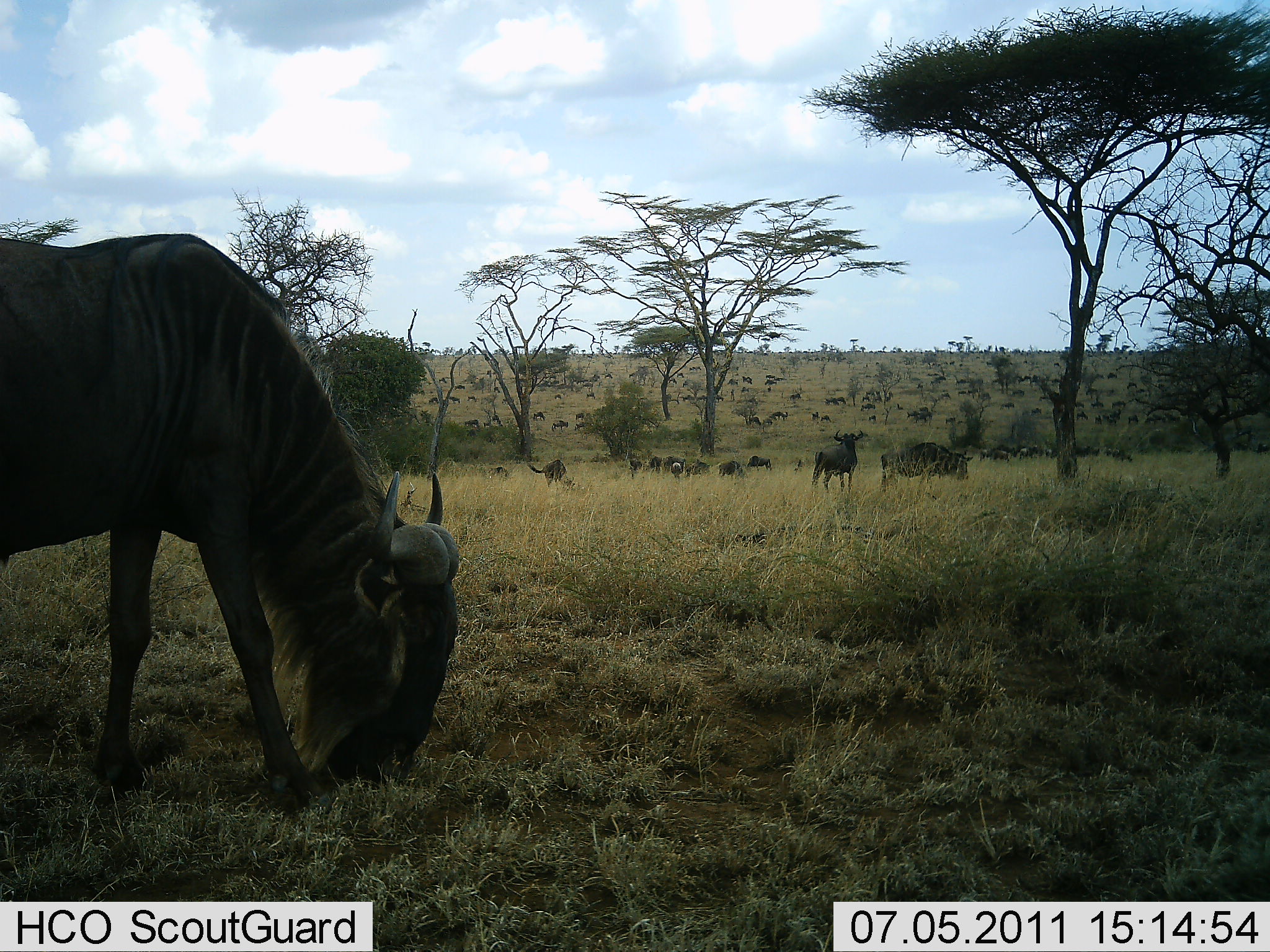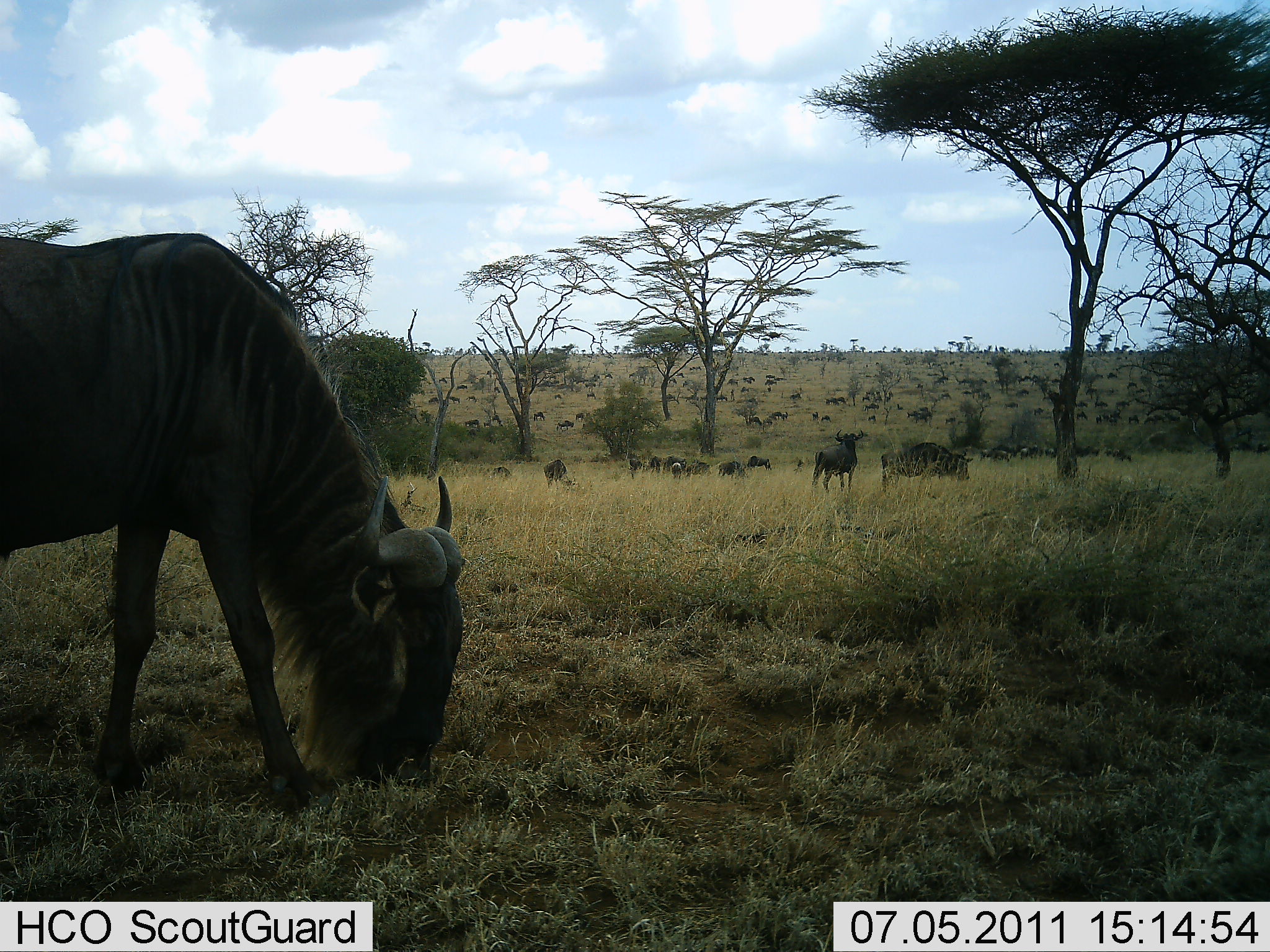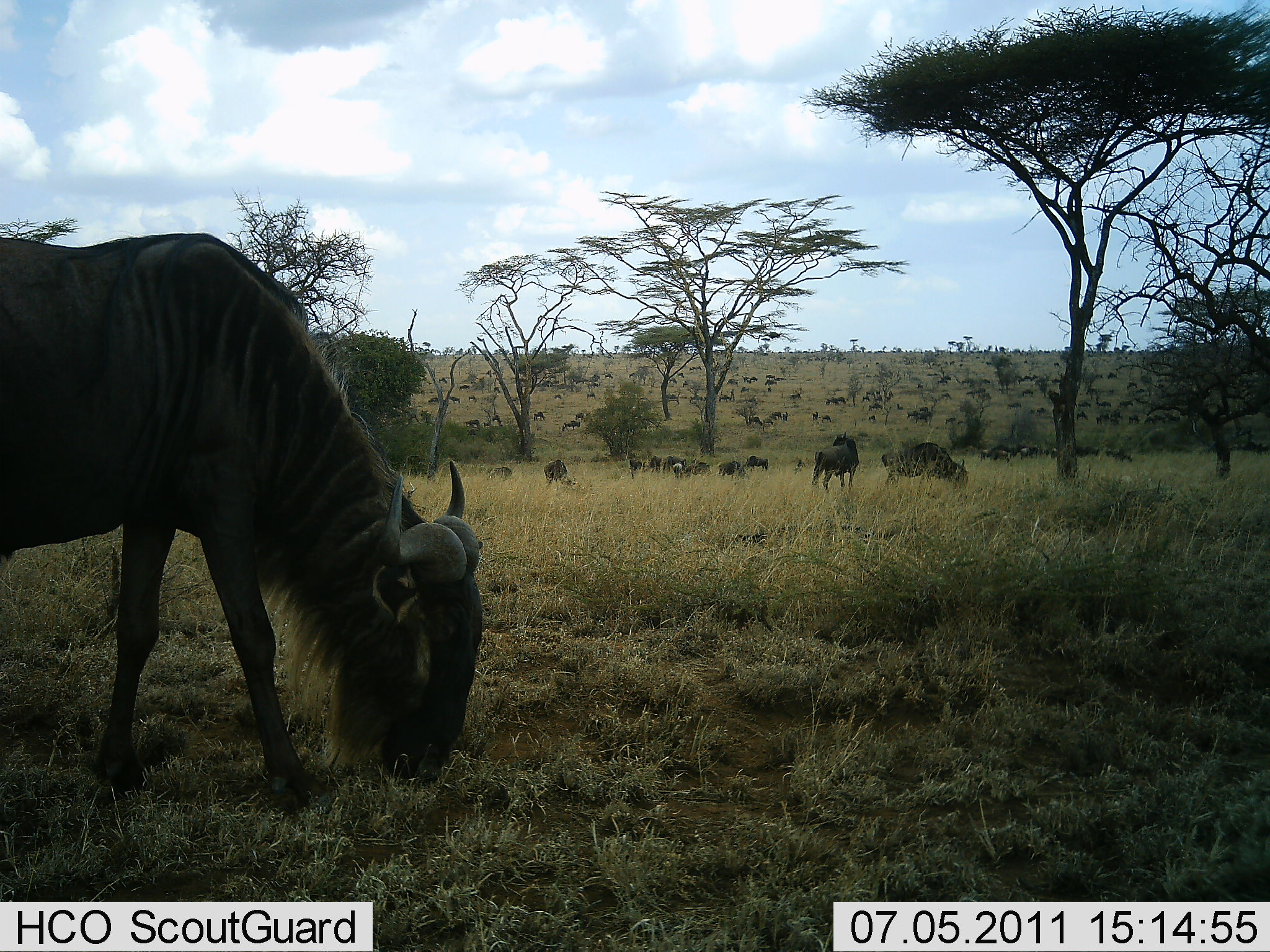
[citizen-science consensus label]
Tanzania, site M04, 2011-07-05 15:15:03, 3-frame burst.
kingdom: Animalia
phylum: Chordata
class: Mammalia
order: Artiodactyla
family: Bovidae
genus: Connochaetes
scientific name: Connochaetes taurinus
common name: blue wildebeest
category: wildebeest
Wildebeest (blue wildebeest) (Connochaetes taurinus), count 11-50. Behavior (volunteer vote fractions): standing 70%, resting 0%, moving 50%, interacting 0%. Young present (vote fraction): 0%. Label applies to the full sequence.